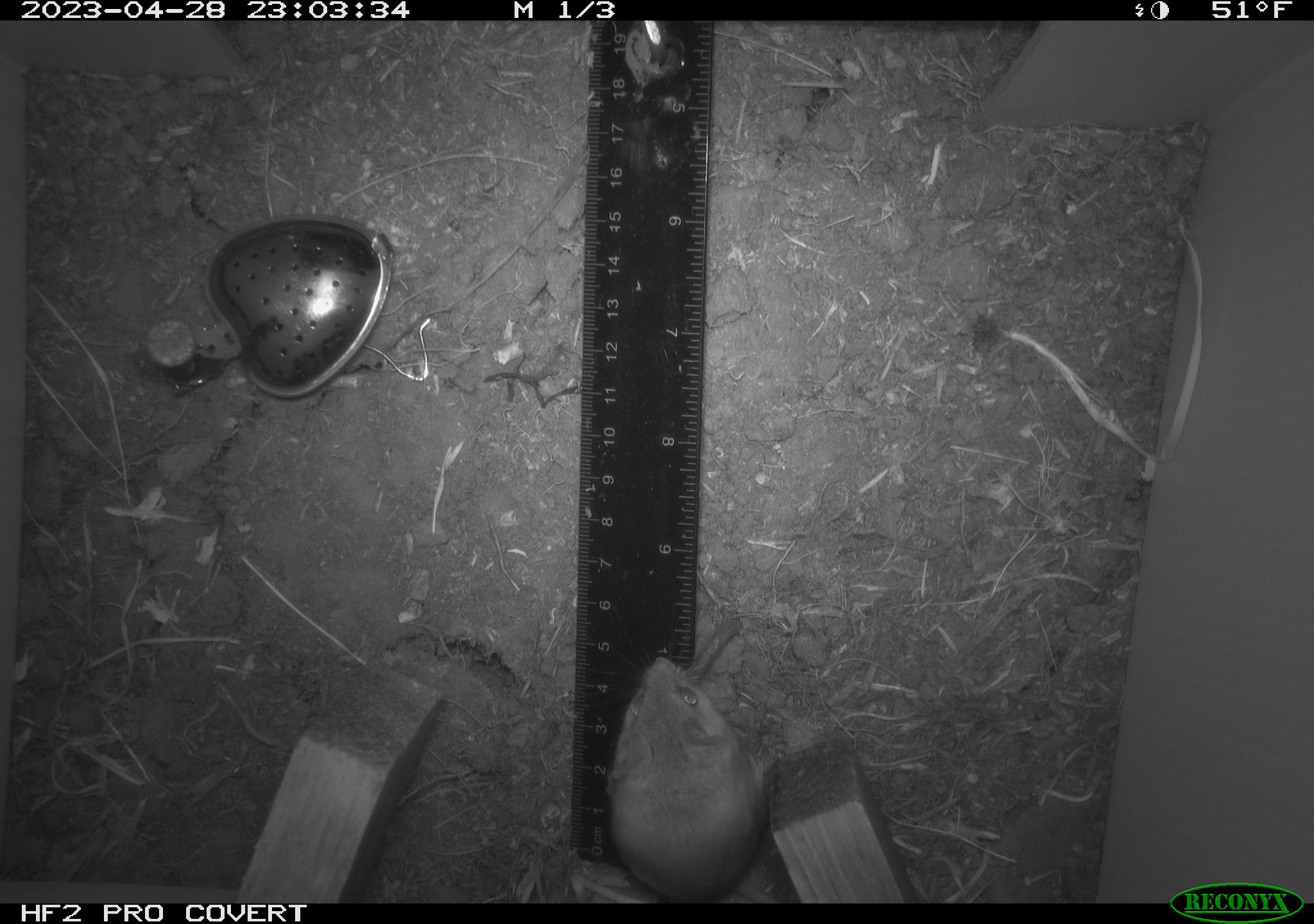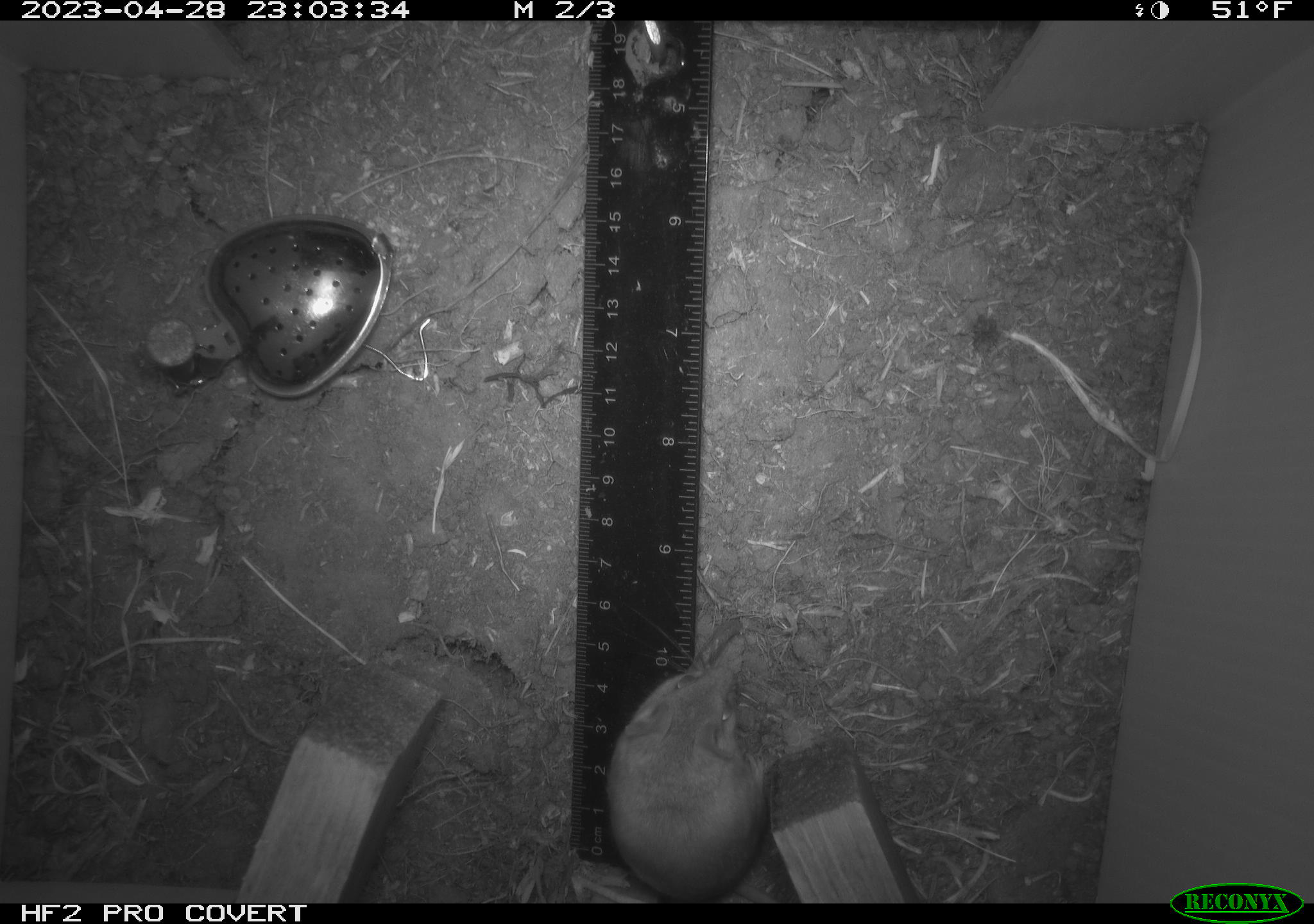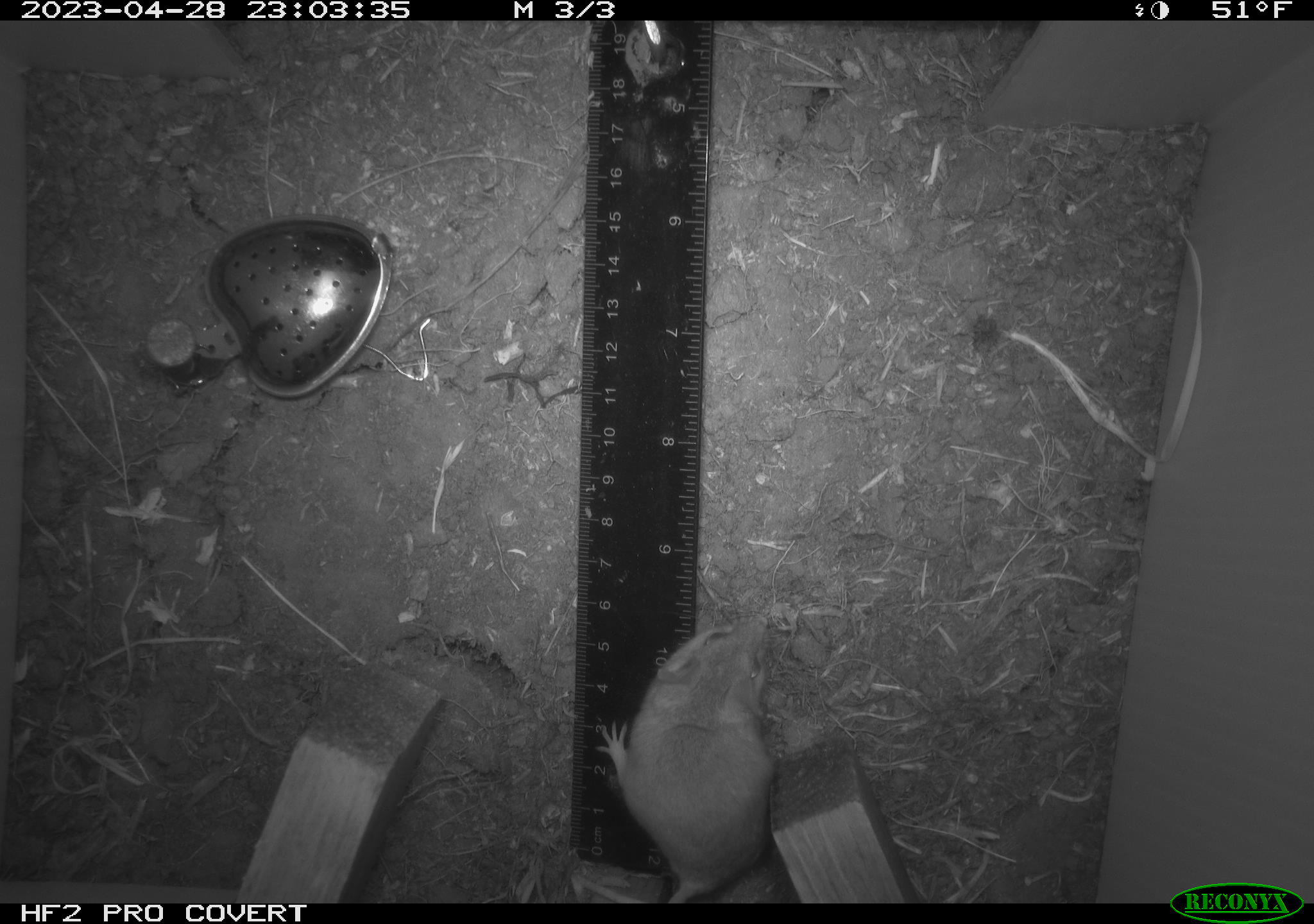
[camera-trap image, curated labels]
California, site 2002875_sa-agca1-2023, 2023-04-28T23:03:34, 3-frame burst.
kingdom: Animalia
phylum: Chordata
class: Mammalia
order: Rodentia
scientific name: Rodentia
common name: mouse species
Mouse species (Rodentia).